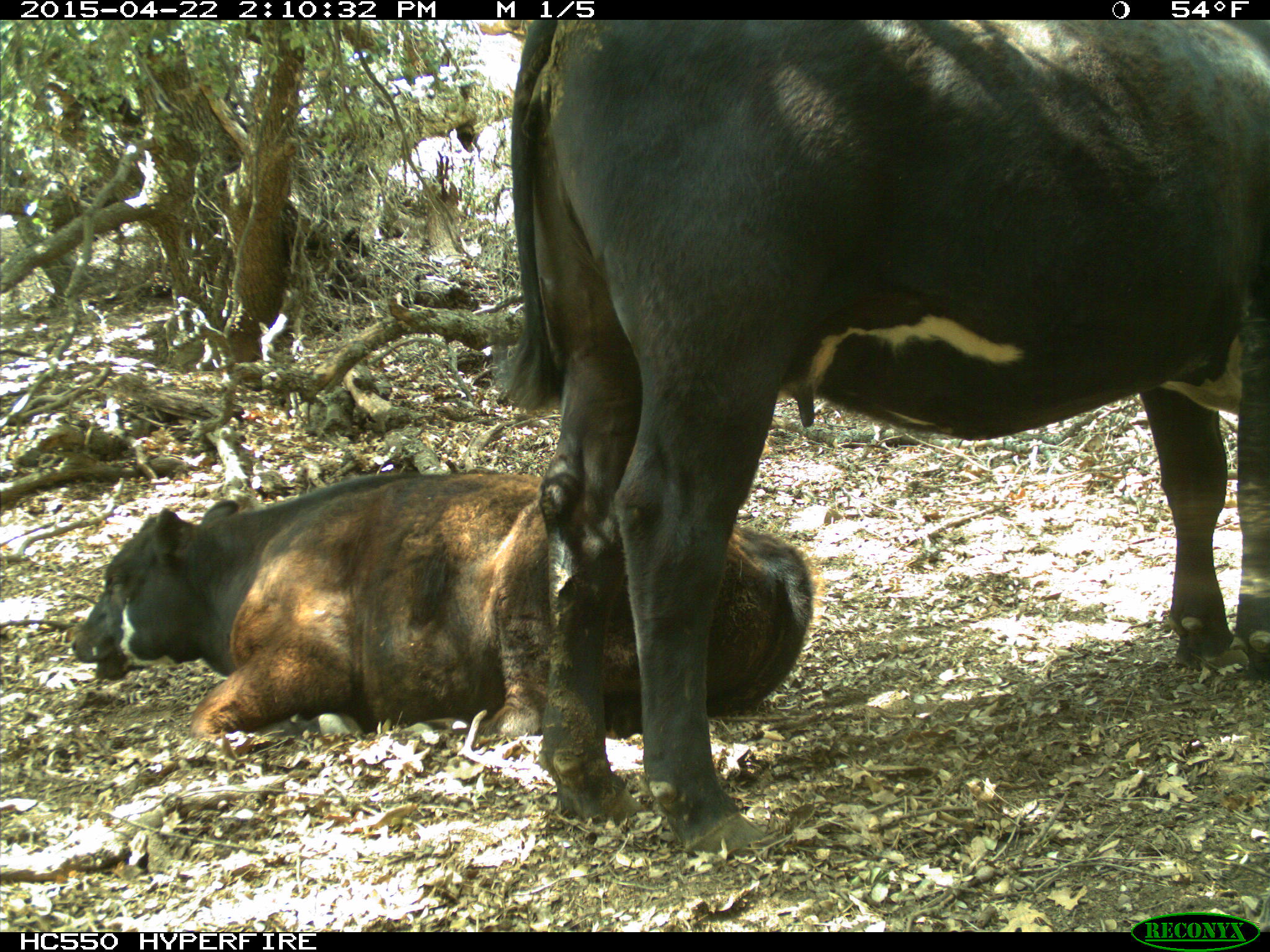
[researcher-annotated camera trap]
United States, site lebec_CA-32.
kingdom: Animalia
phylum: Chordata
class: Mammalia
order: Artiodactyla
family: Bovidae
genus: Bos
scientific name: Bos taurus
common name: domestic cow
Bos taurus (domestic cow).